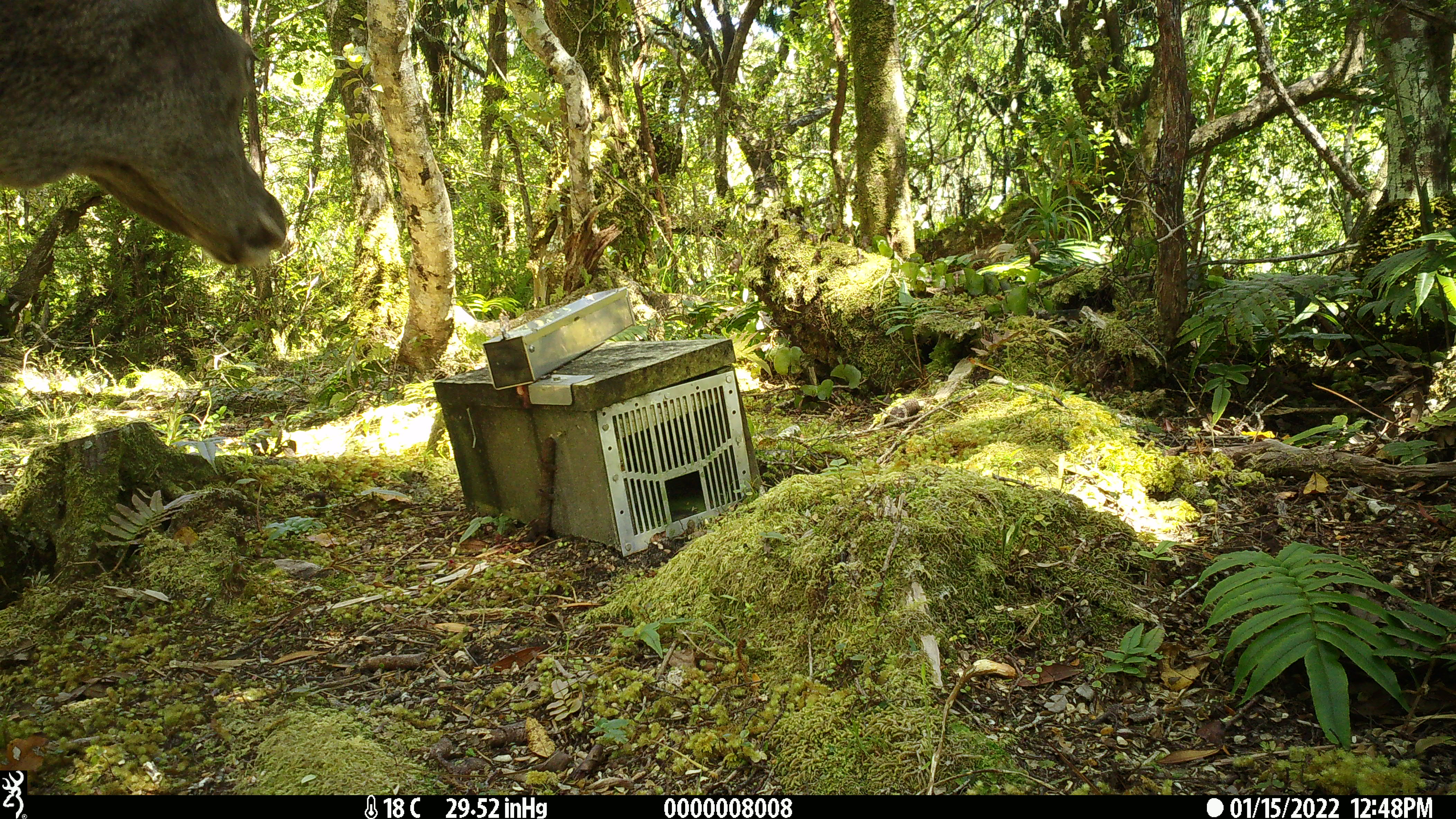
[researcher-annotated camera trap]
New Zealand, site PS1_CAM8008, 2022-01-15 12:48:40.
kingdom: Animalia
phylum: Chordata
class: Mammalia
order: Artiodactyla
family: Cervidae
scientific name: Cervidae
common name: deer